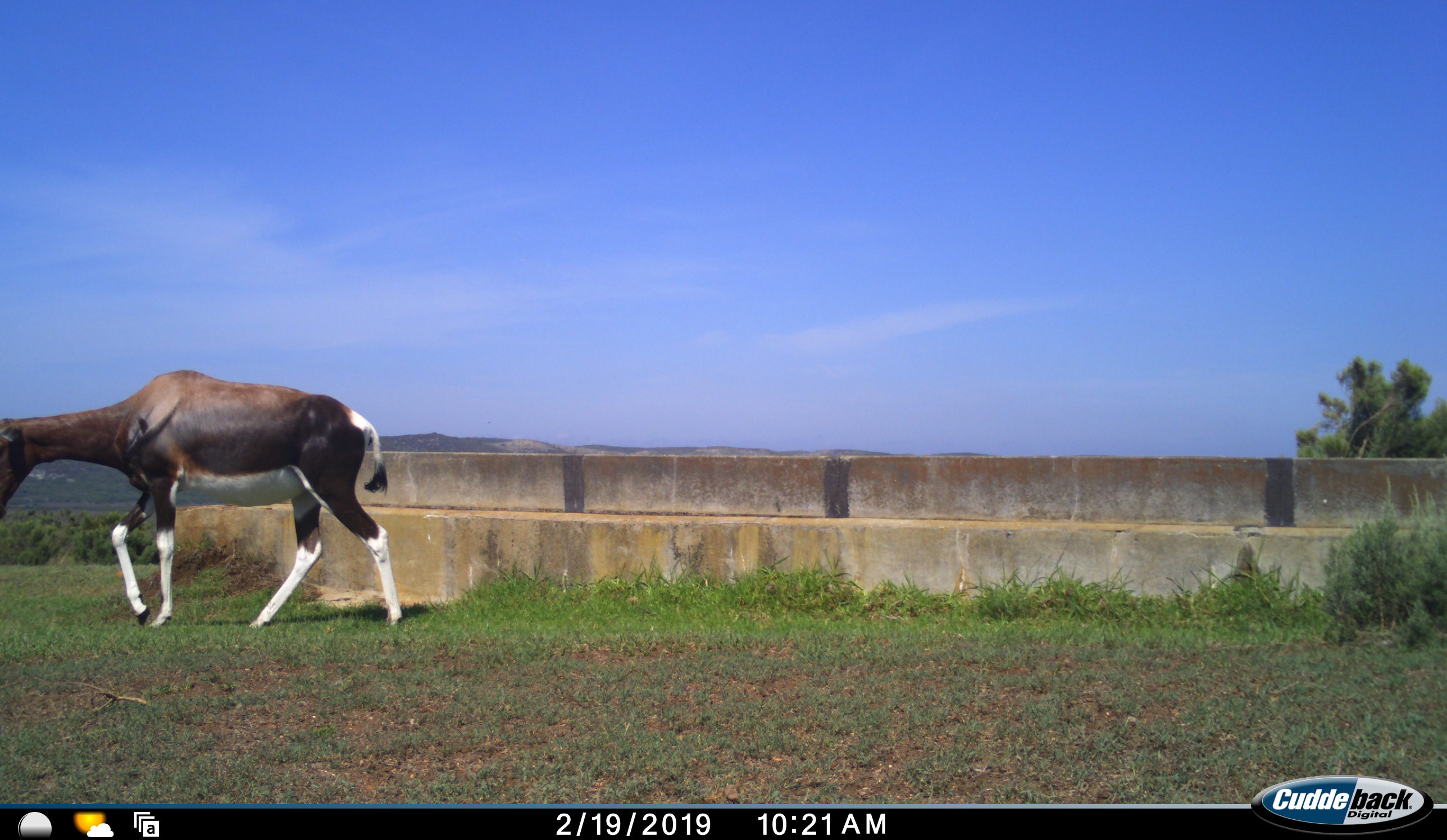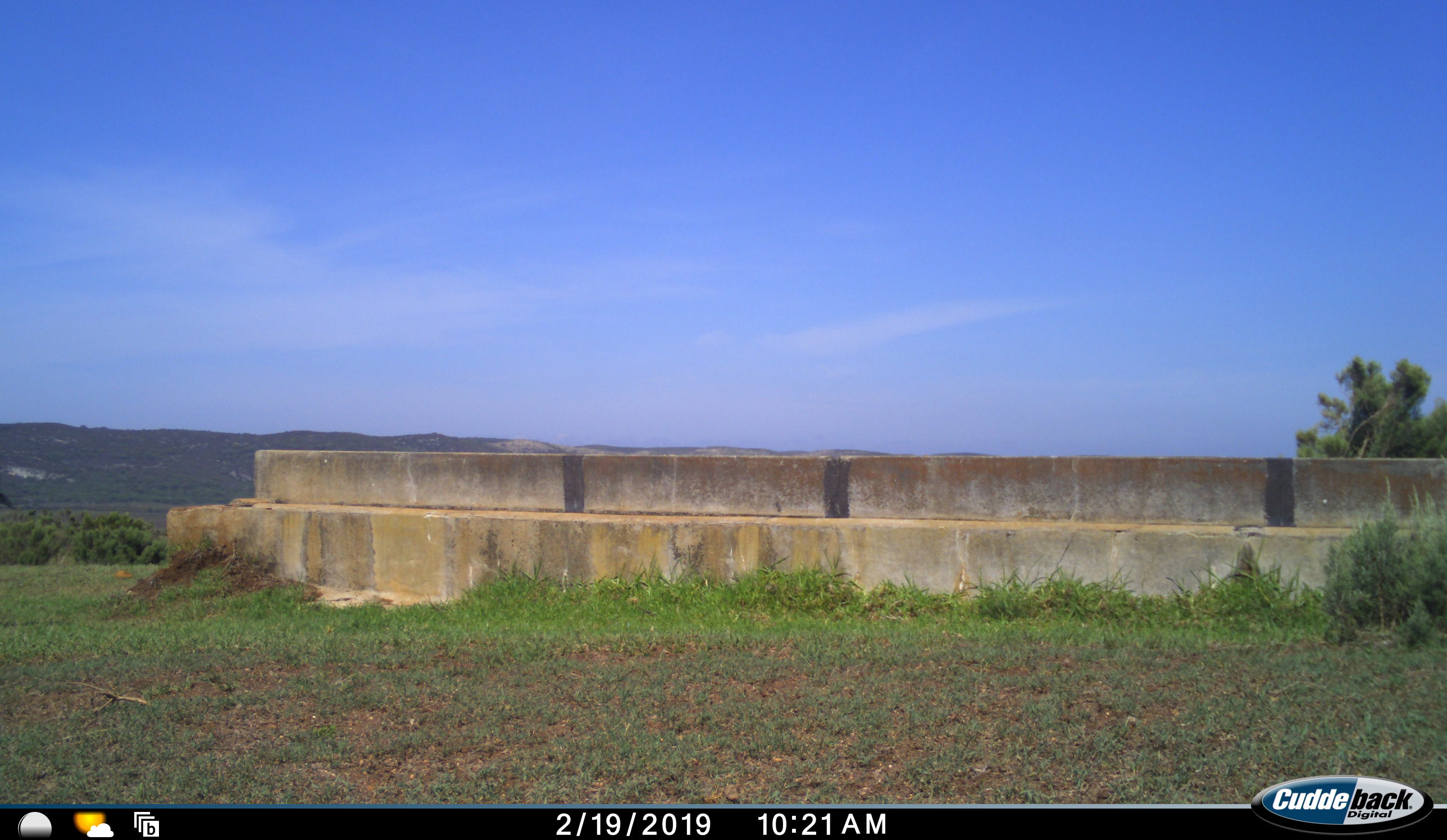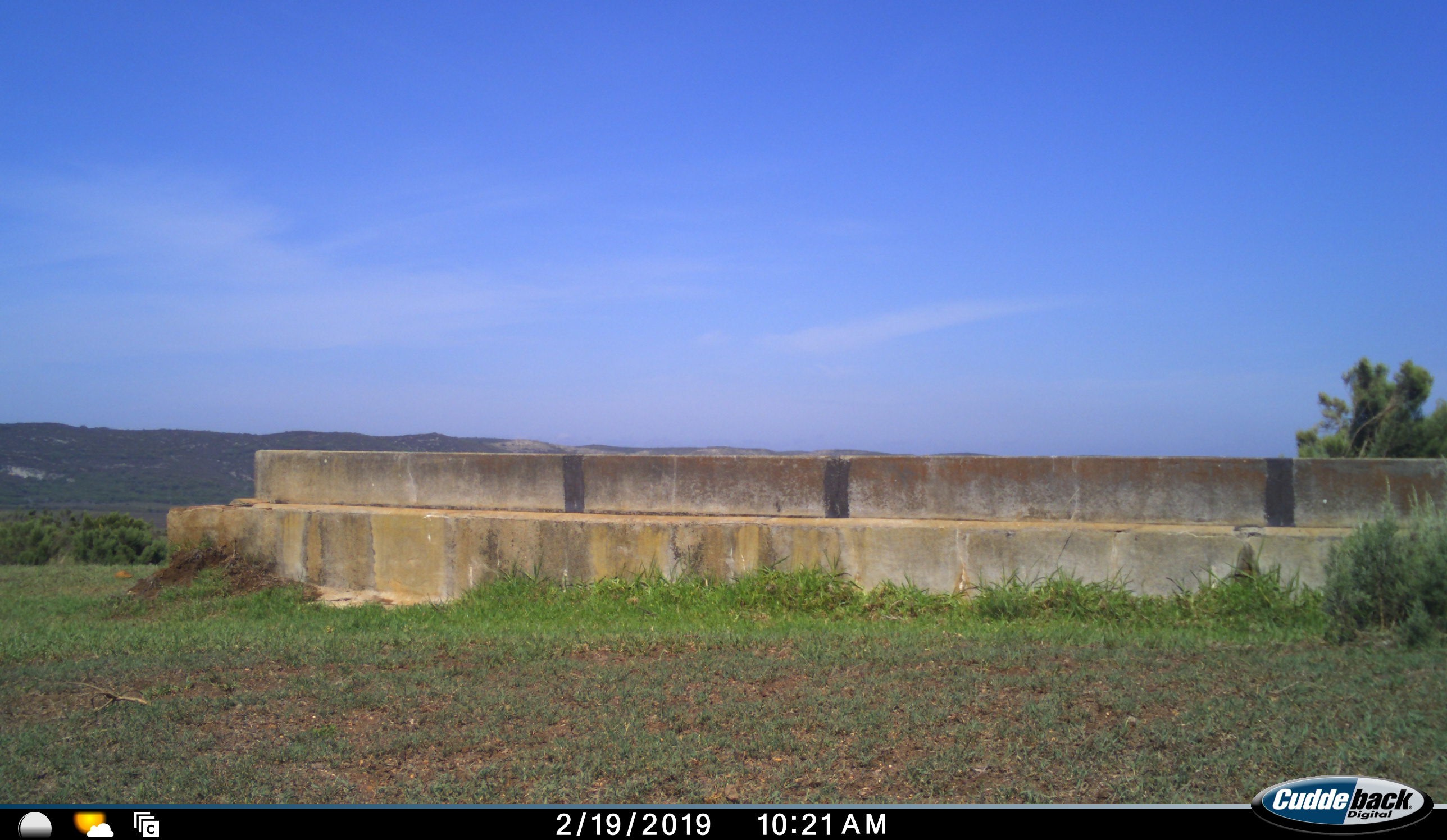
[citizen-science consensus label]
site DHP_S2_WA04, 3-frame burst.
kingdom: Animalia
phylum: Chordata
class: Mammalia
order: Artiodactyla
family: Bovidae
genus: Damaliscus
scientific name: Damaliscus pygargus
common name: bontebok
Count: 1.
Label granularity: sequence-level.